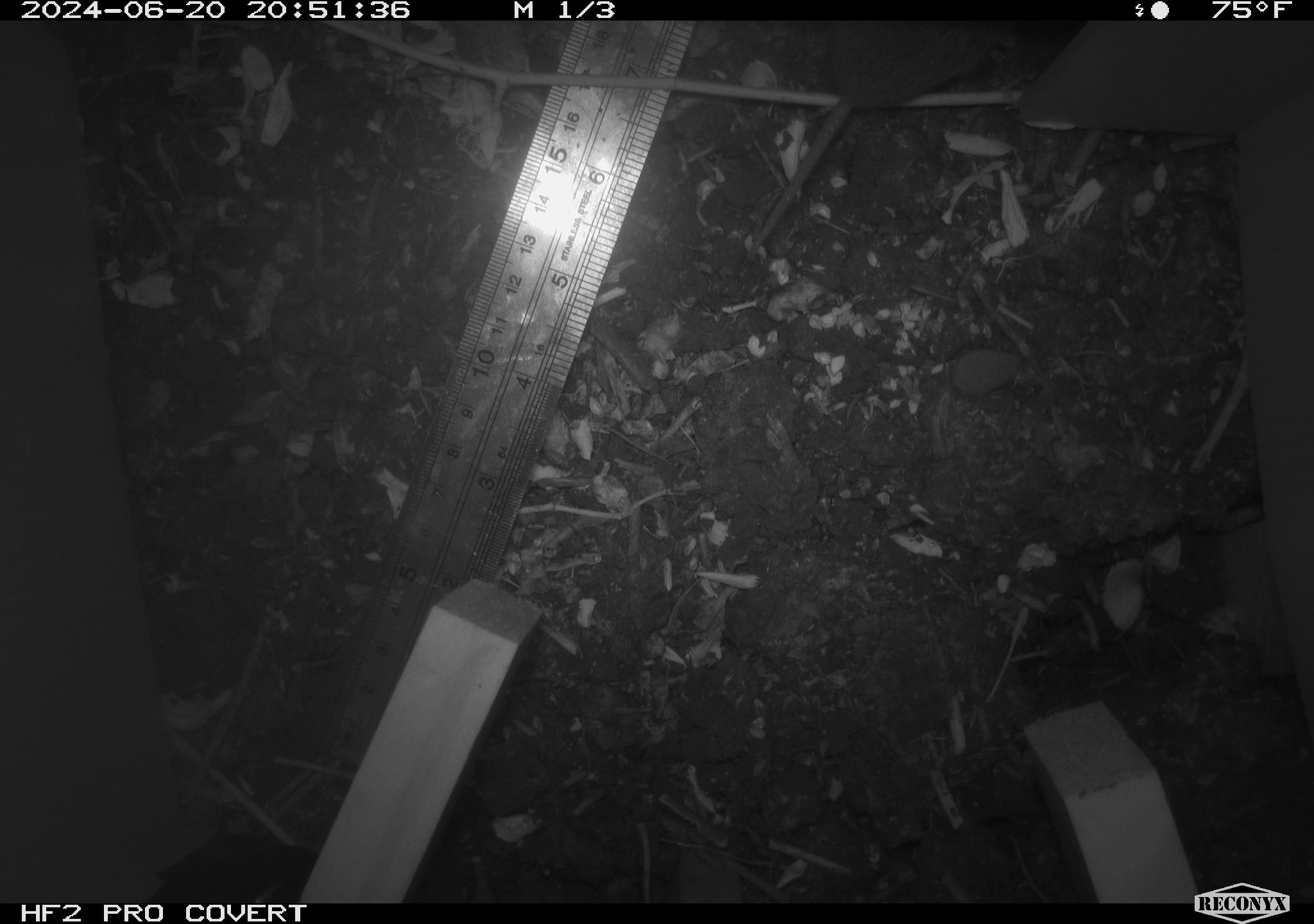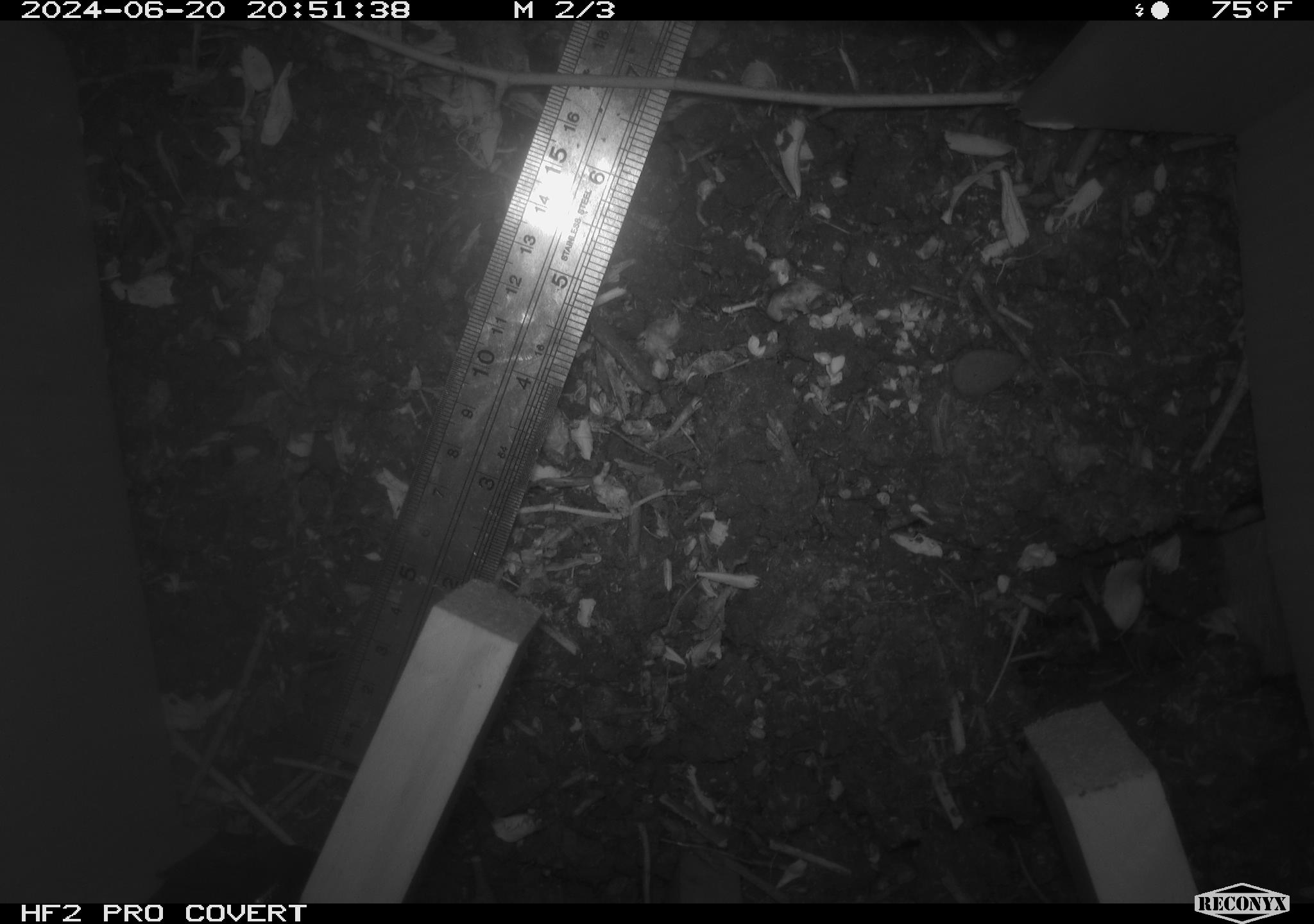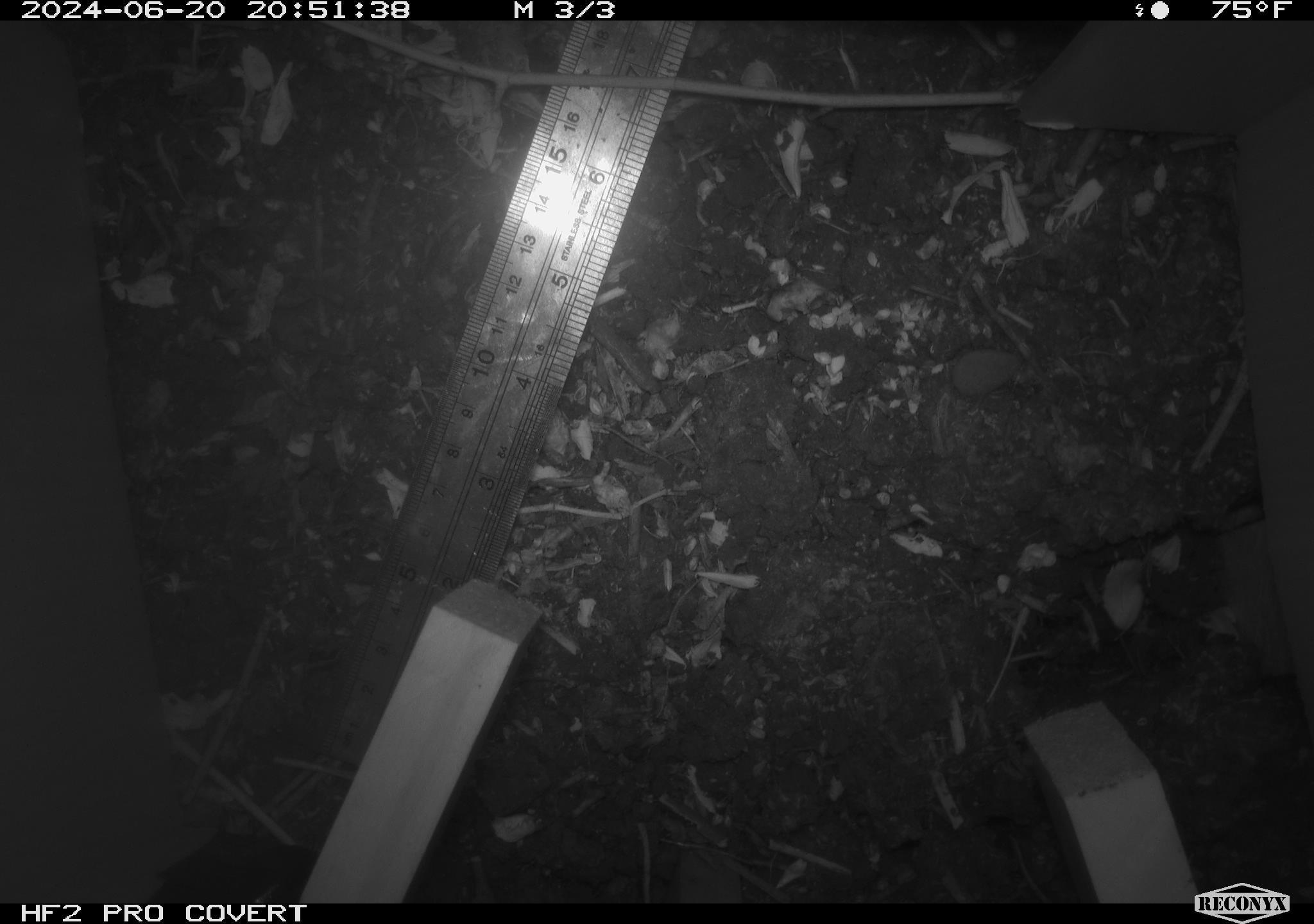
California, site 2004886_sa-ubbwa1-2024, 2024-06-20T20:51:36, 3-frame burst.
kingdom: Animalia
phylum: Chordata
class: Mammalia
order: Rodentia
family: Cricetidae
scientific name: Arvicolinae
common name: voles, lemmings, and muskrats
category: arvicolinae subfamily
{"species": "arvicolinae subfamily (voles, lemmings, and muskrats) (Arvicolinae)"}